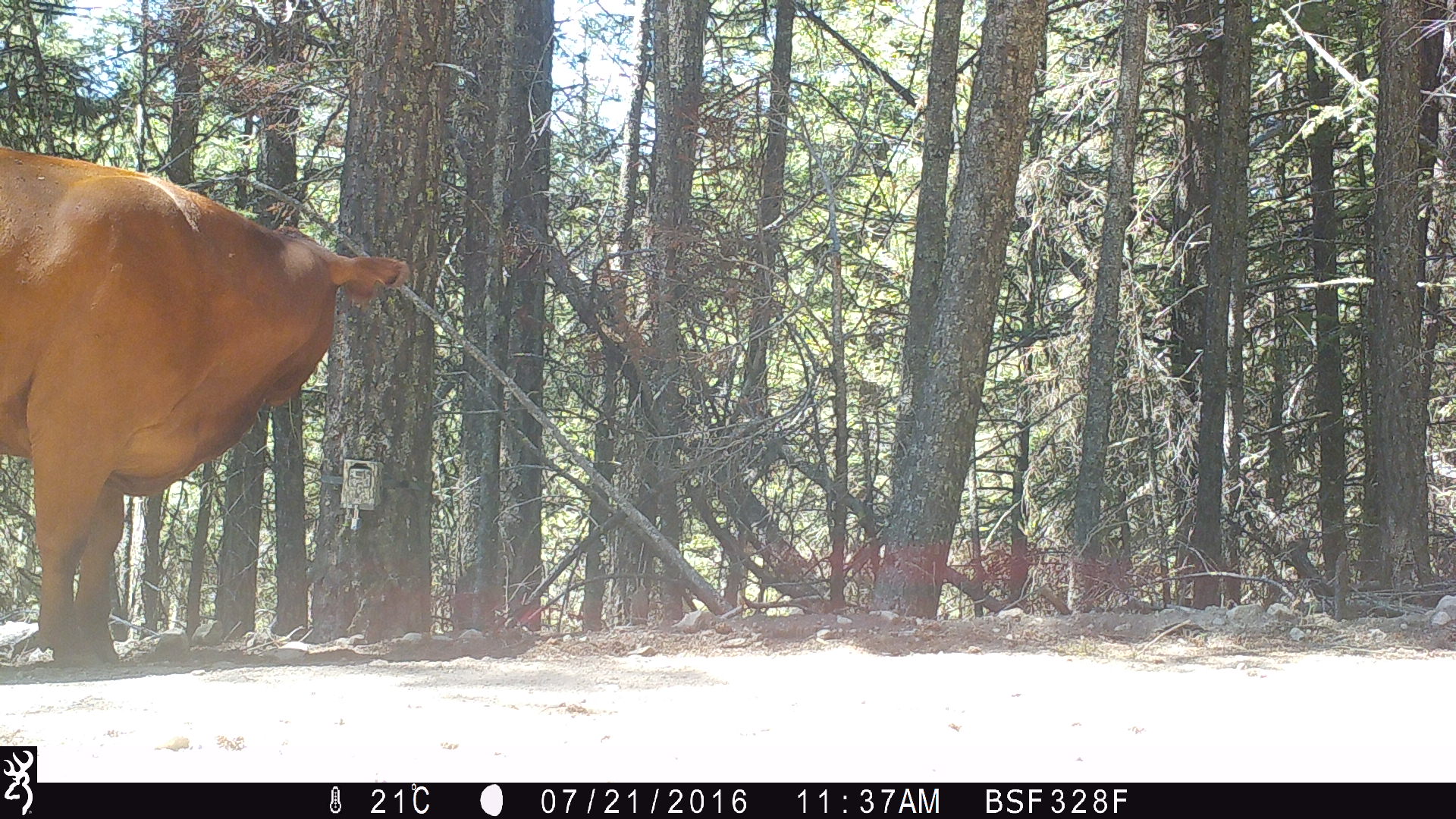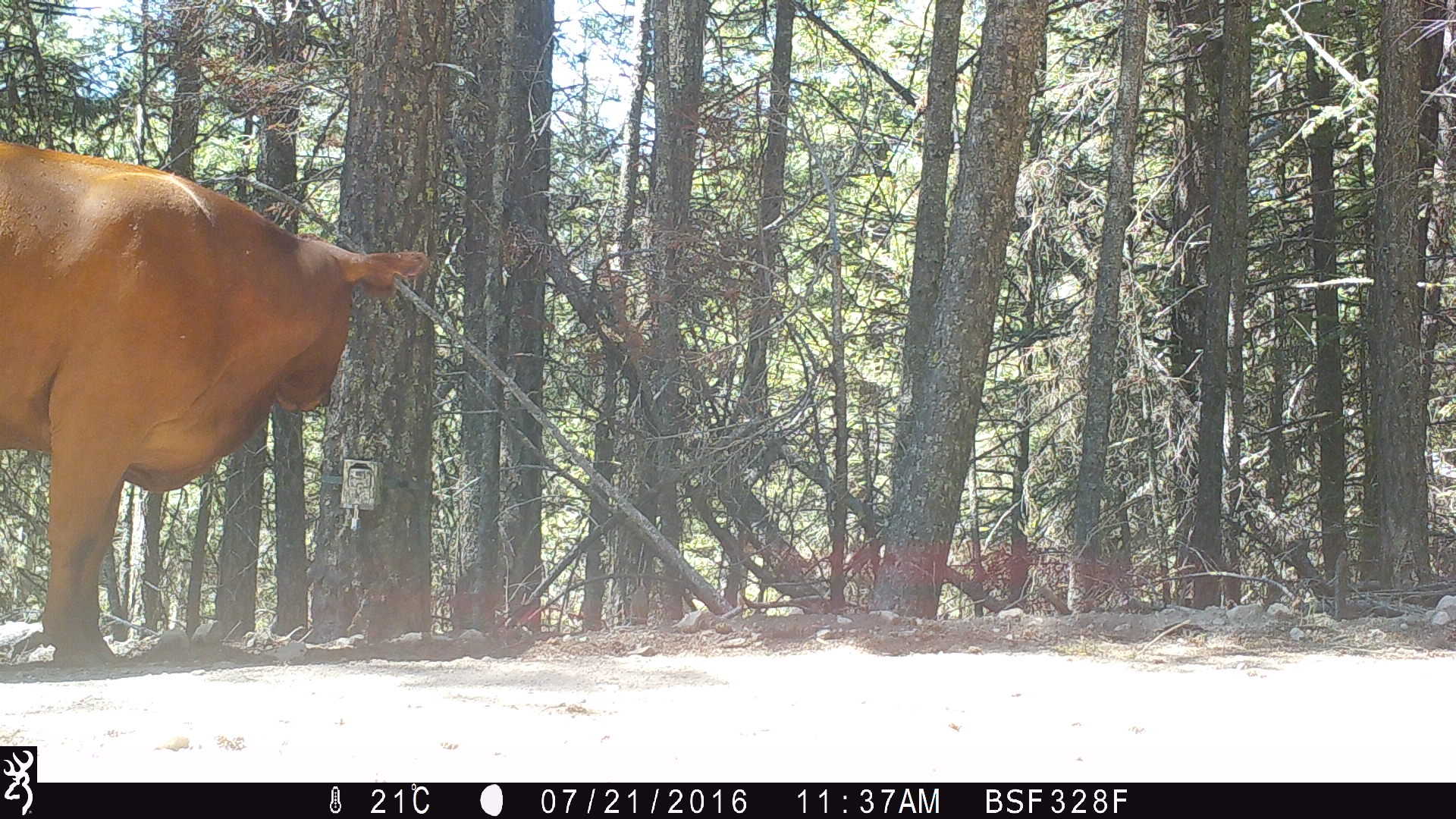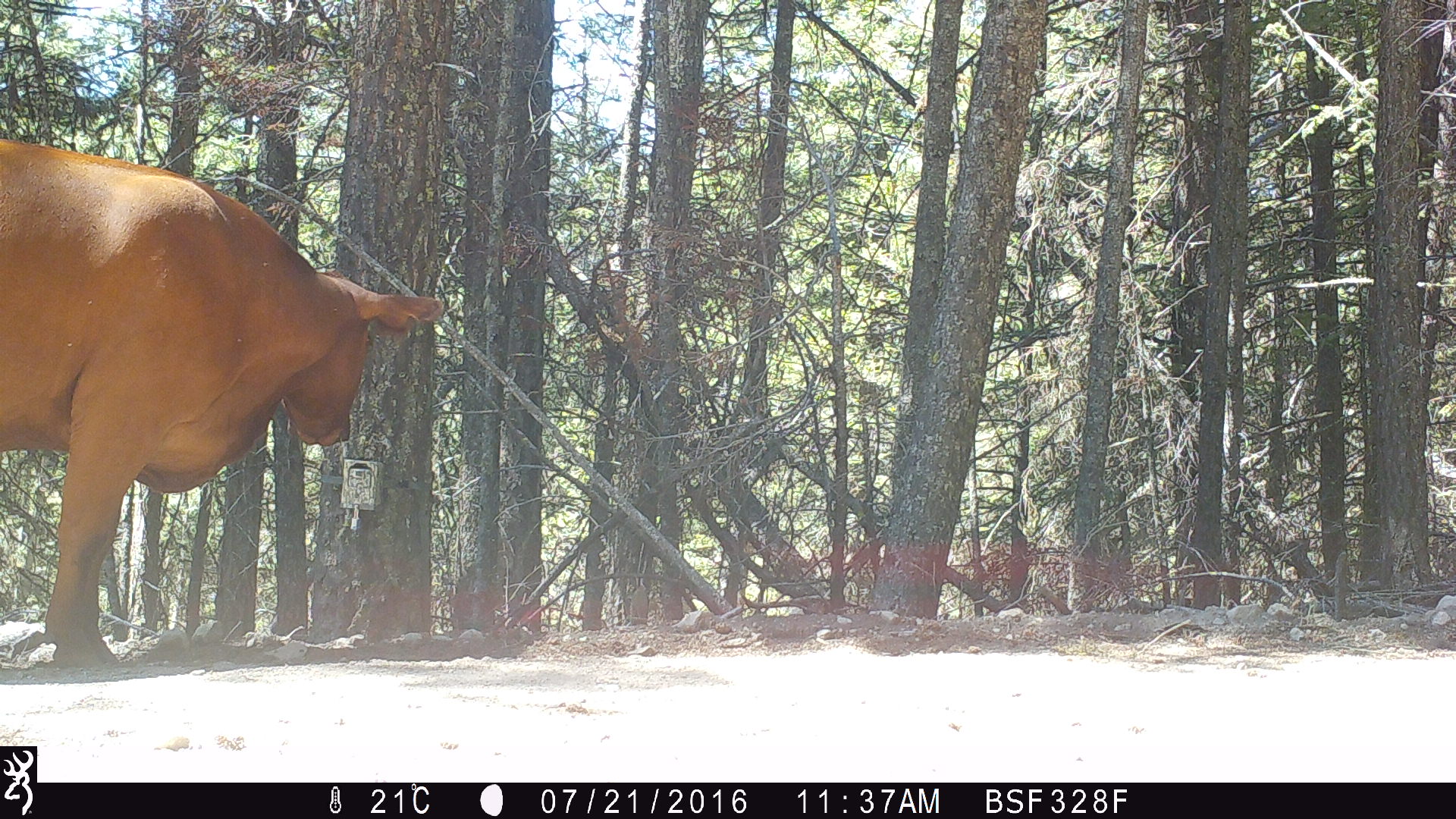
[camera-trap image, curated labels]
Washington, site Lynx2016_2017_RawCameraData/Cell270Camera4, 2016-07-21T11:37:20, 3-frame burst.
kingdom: Animalia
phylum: Chordata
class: Mammalia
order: Artiodactyla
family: Bovidae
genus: Bos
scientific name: Bos taurus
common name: domestic cattle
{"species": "domestic cattle (Bos taurus)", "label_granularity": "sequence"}